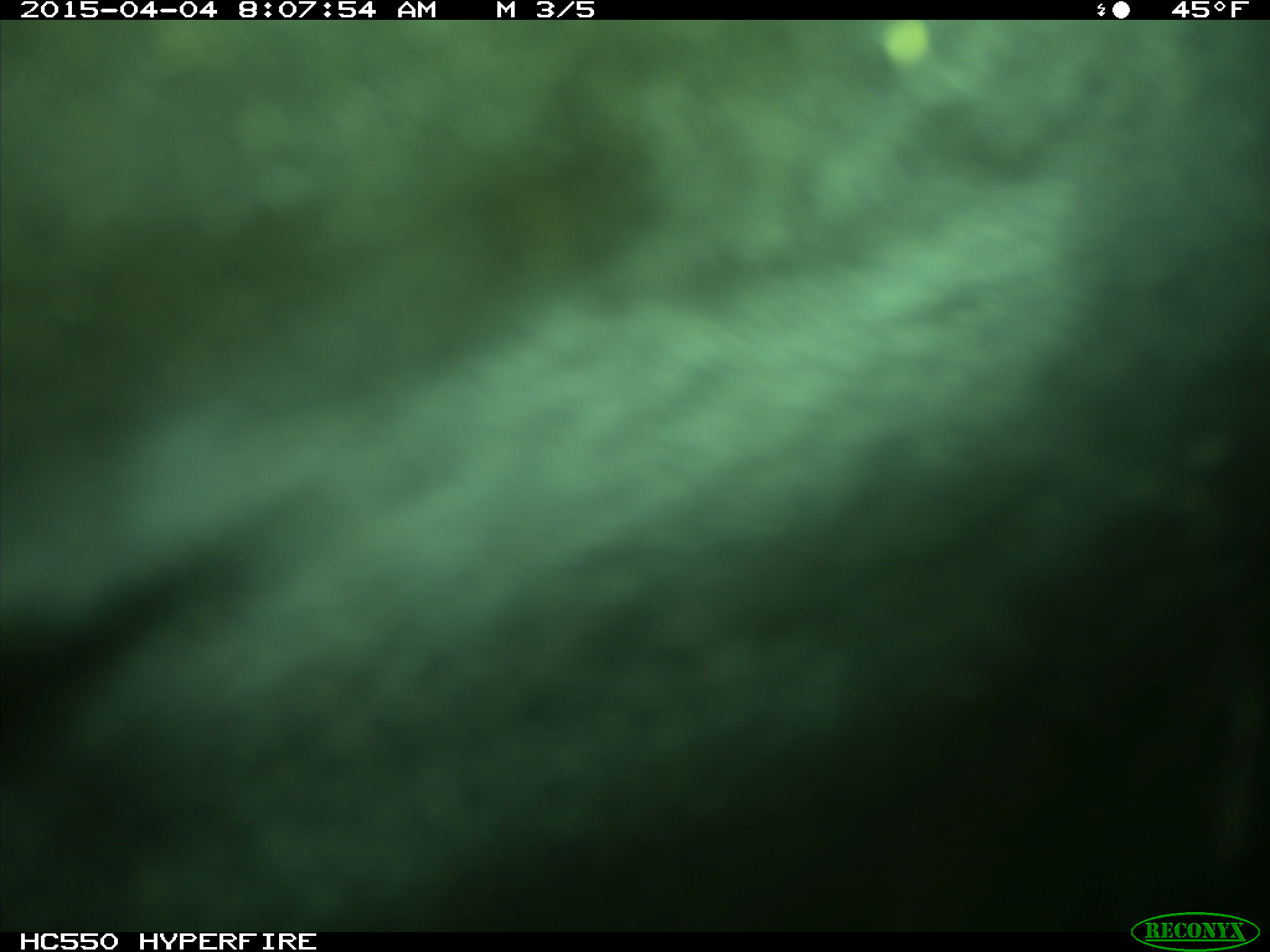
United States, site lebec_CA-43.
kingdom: Animalia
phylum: Chordata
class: Mammalia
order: Artiodactyla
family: Bovidae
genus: Bos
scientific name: Bos taurus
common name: domestic cow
Bos taurus (domestic cow).